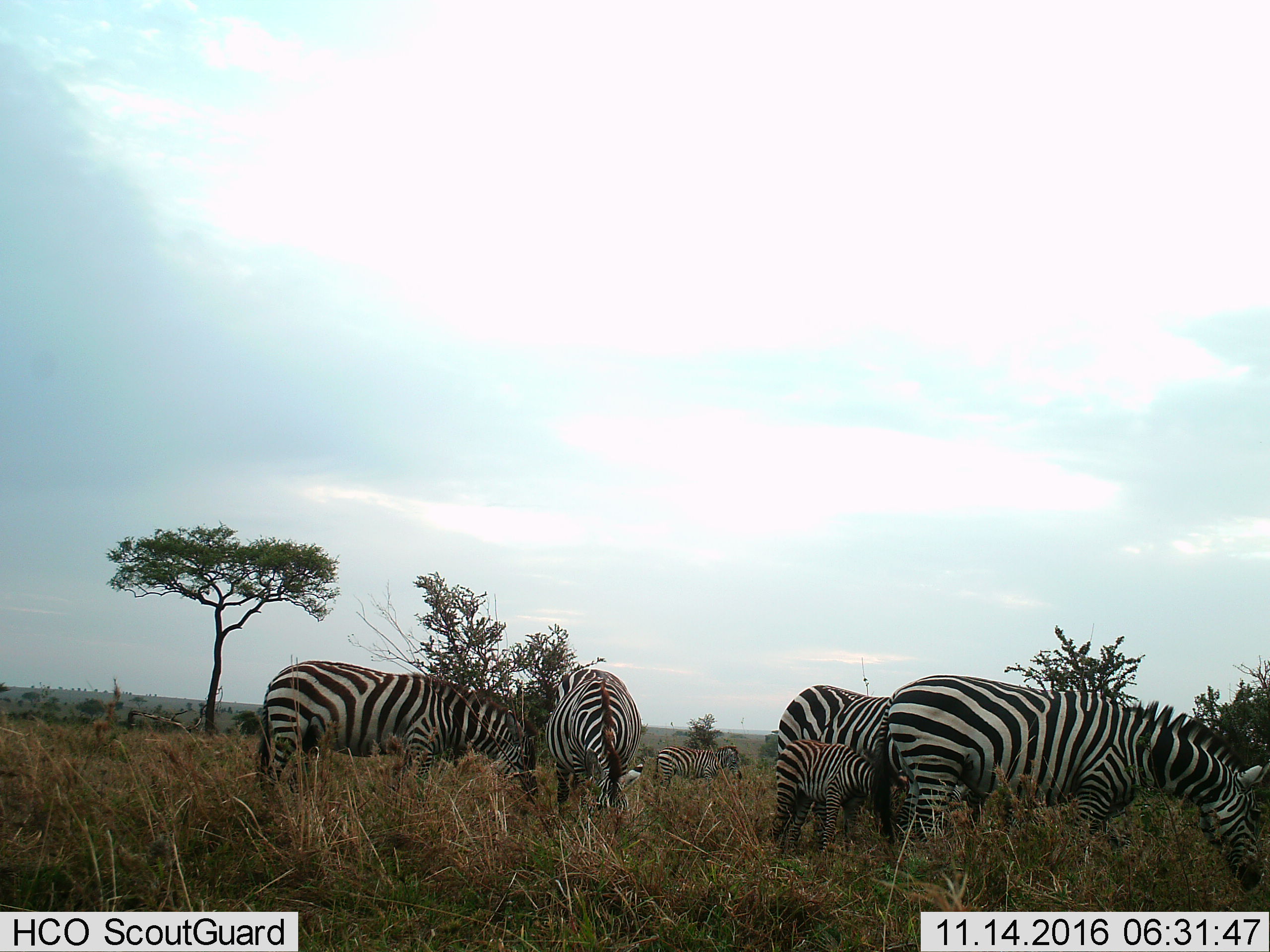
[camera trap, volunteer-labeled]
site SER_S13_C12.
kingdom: Animalia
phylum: Chordata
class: Mammalia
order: Perissodactyla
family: Equidae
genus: Equus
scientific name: Equus quagga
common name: plains zebra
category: zebraplains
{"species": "zebraplains (plains zebra) (Equus quagga)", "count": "6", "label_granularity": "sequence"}